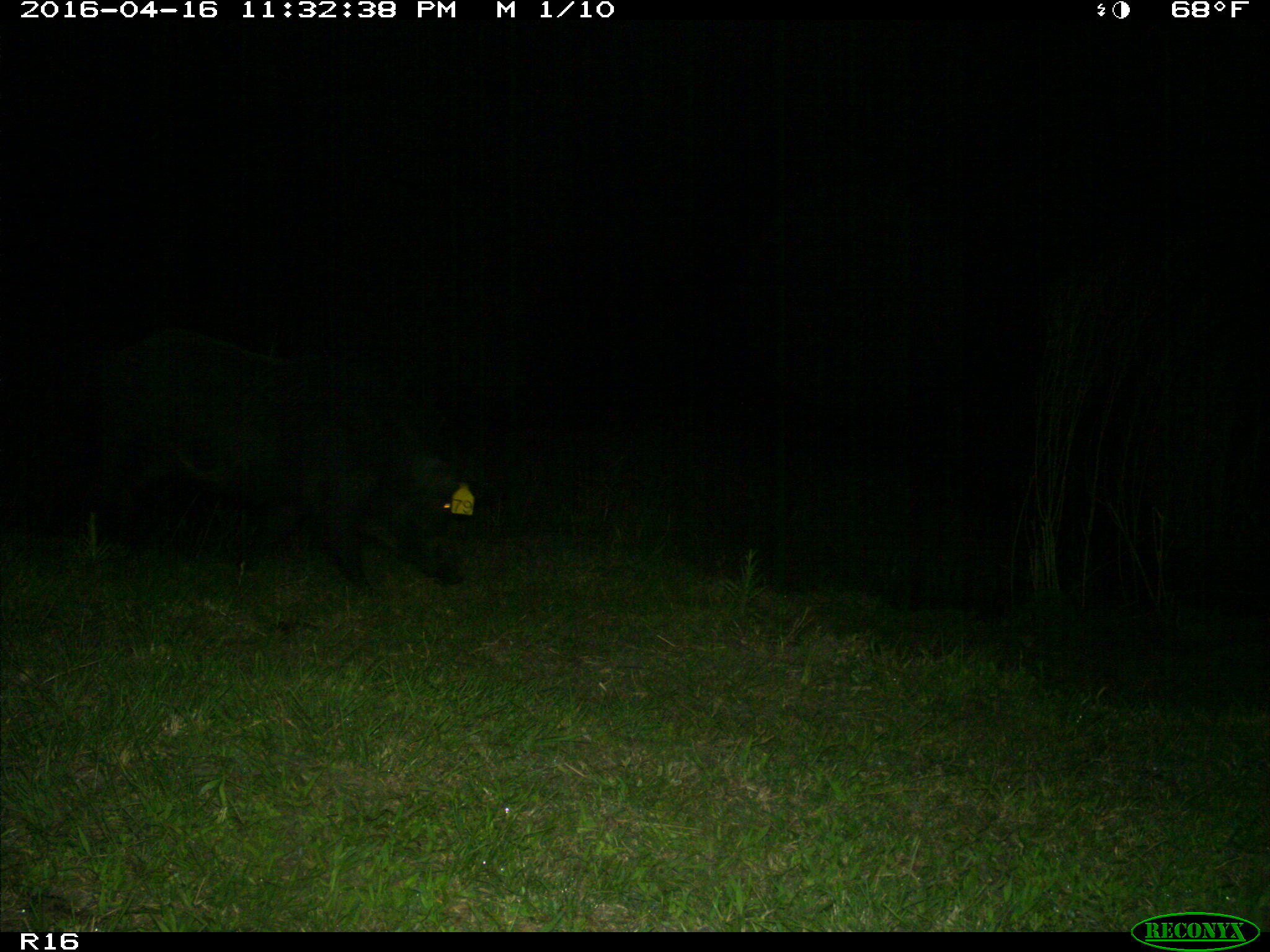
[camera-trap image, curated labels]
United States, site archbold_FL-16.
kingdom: Animalia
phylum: Chordata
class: Mammalia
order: Artiodactyla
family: Suidae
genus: Sus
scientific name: Sus scrofa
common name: wild boar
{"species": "Sus scrofa (wild boar)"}